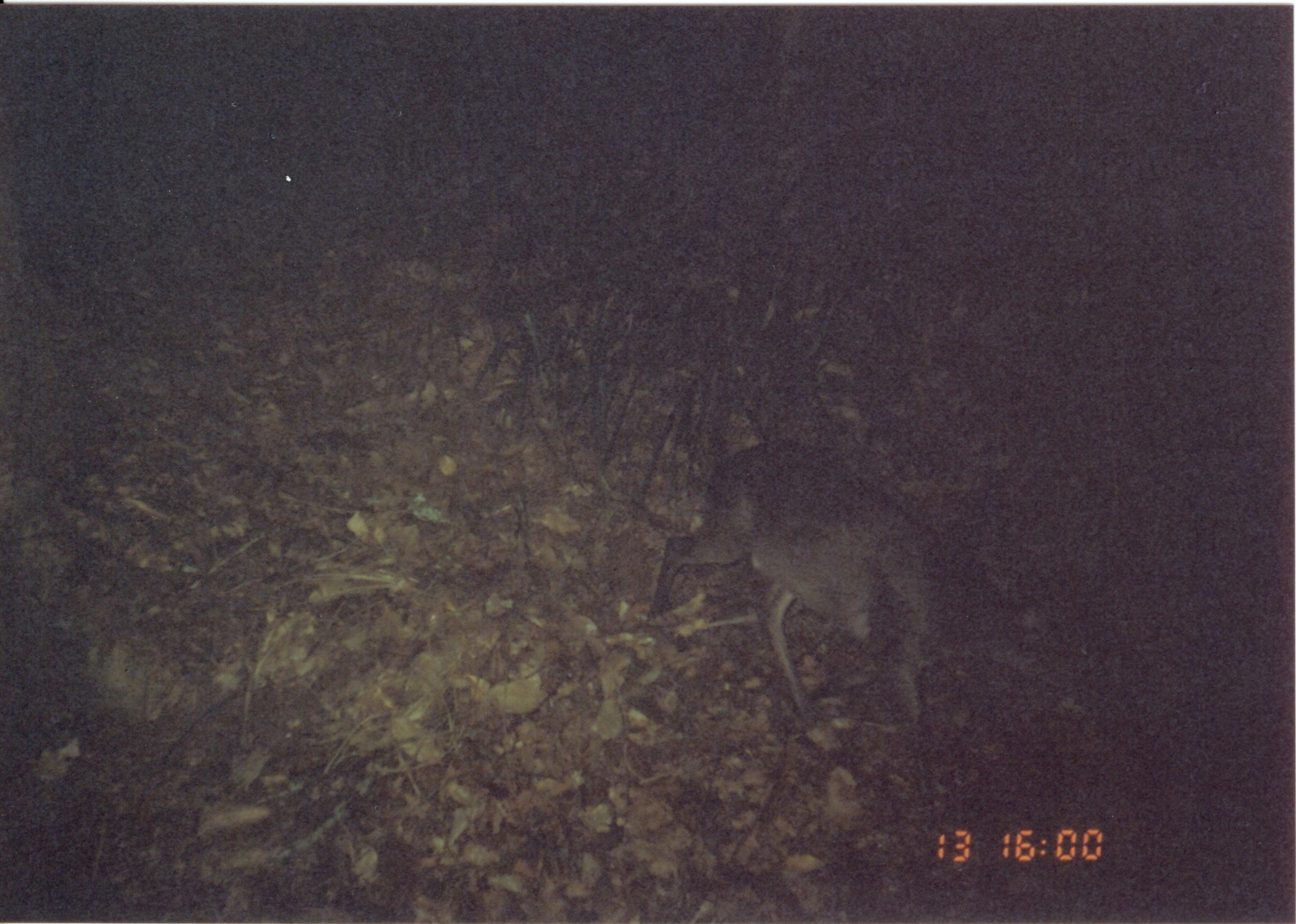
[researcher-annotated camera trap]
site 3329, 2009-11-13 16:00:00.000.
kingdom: Animalia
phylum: Chordata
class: Mammalia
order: Artiodactyla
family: Bovidae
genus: Philantomba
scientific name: Philantomba monticola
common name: blue duiker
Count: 1.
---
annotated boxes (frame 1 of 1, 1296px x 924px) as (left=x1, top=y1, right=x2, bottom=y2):
philantomba monticola: (left=644, top=432, right=1103, bottom=744)